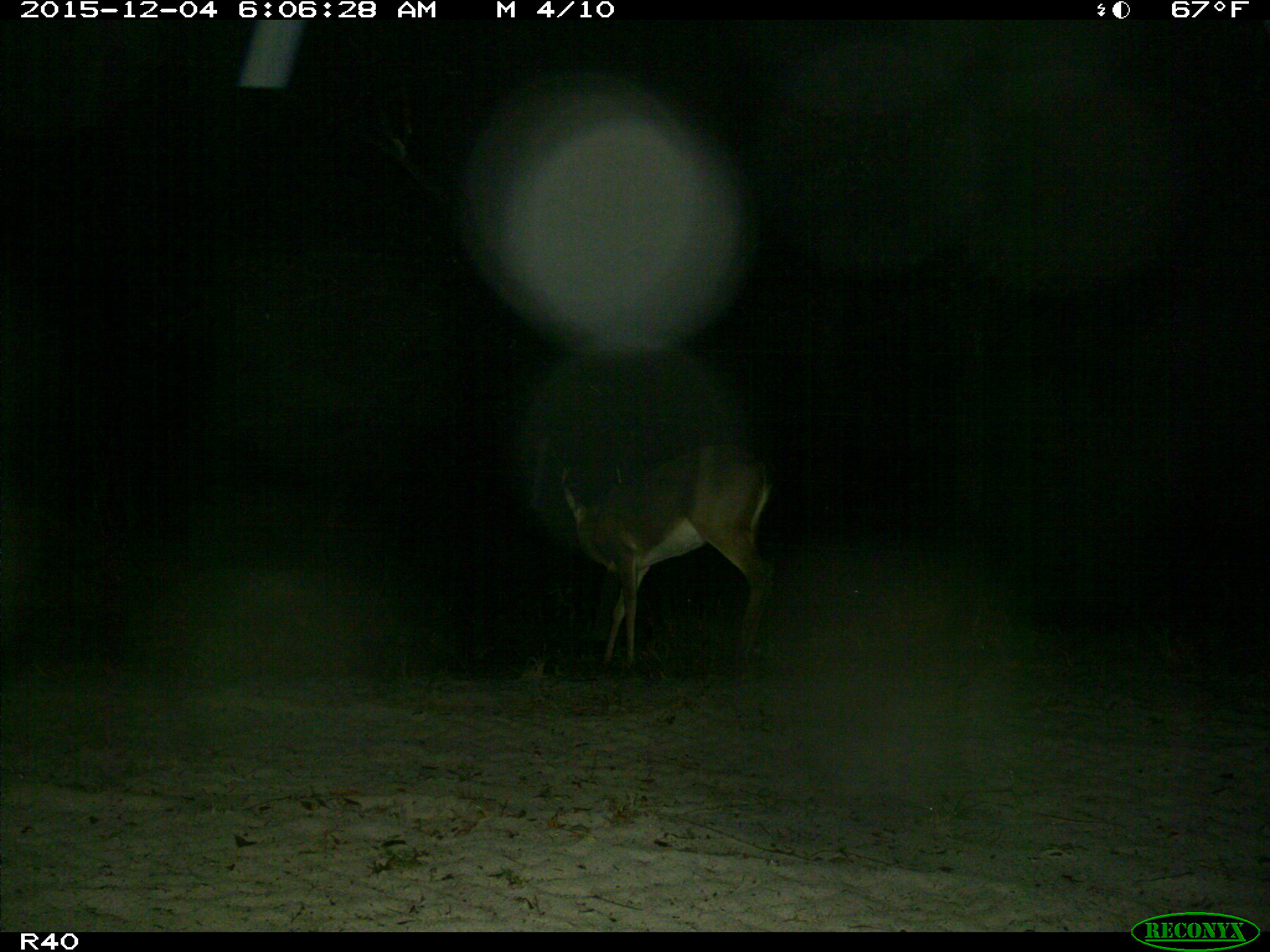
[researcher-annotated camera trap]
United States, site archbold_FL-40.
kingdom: Animalia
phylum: Chordata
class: Mammalia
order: Artiodactyla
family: Cervidae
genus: Odocoileus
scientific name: Odocoileus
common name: deer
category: unidentified deer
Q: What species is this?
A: Unidentified deer (deer) (Odocoileus).